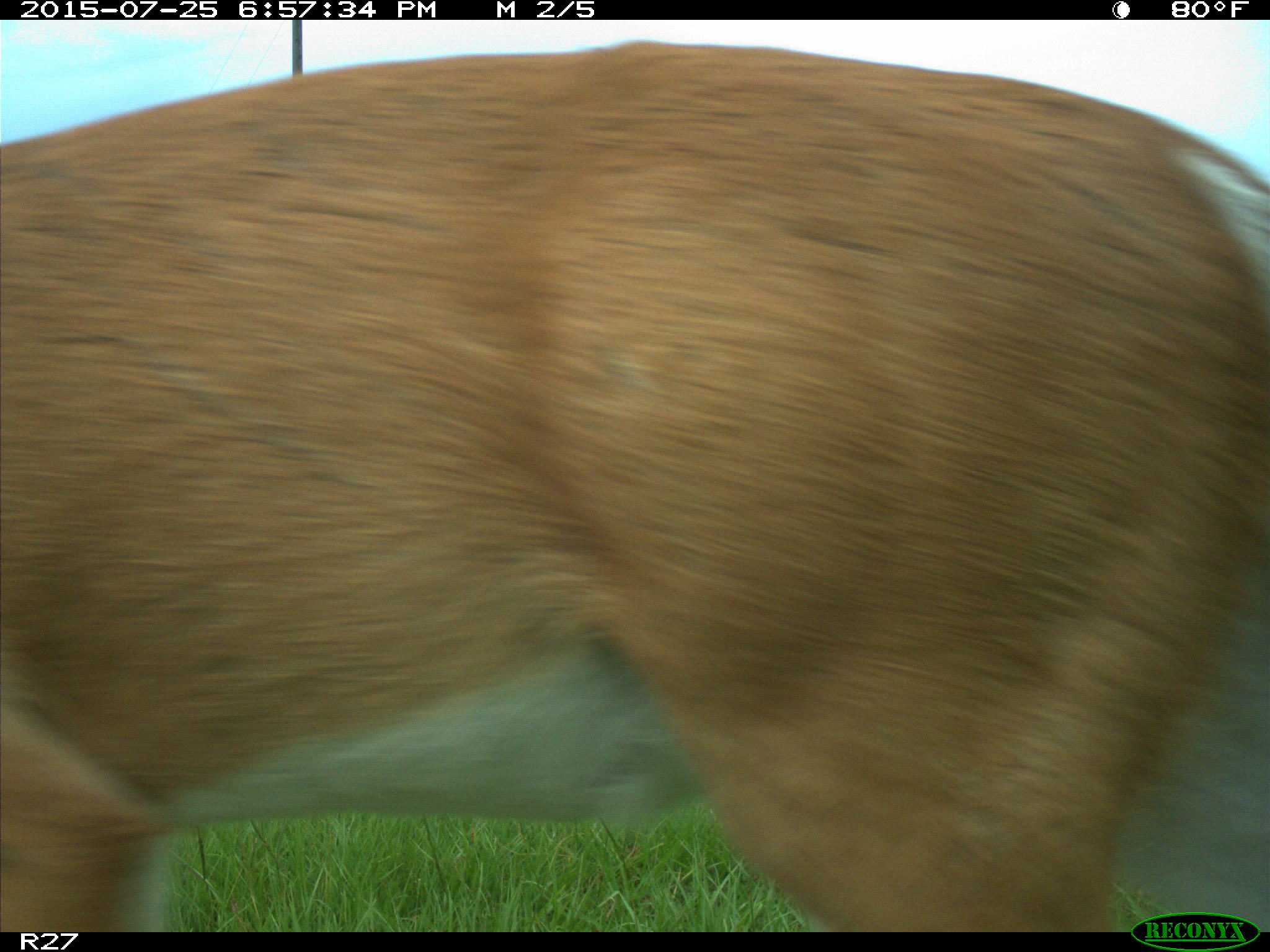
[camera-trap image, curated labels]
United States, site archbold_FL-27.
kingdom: Animalia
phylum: Chordata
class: Mammalia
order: Artiodactyla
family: Cervidae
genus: Odocoileus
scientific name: Odocoileus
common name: deer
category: unidentified deer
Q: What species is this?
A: Unidentified deer (deer) (Odocoileus).